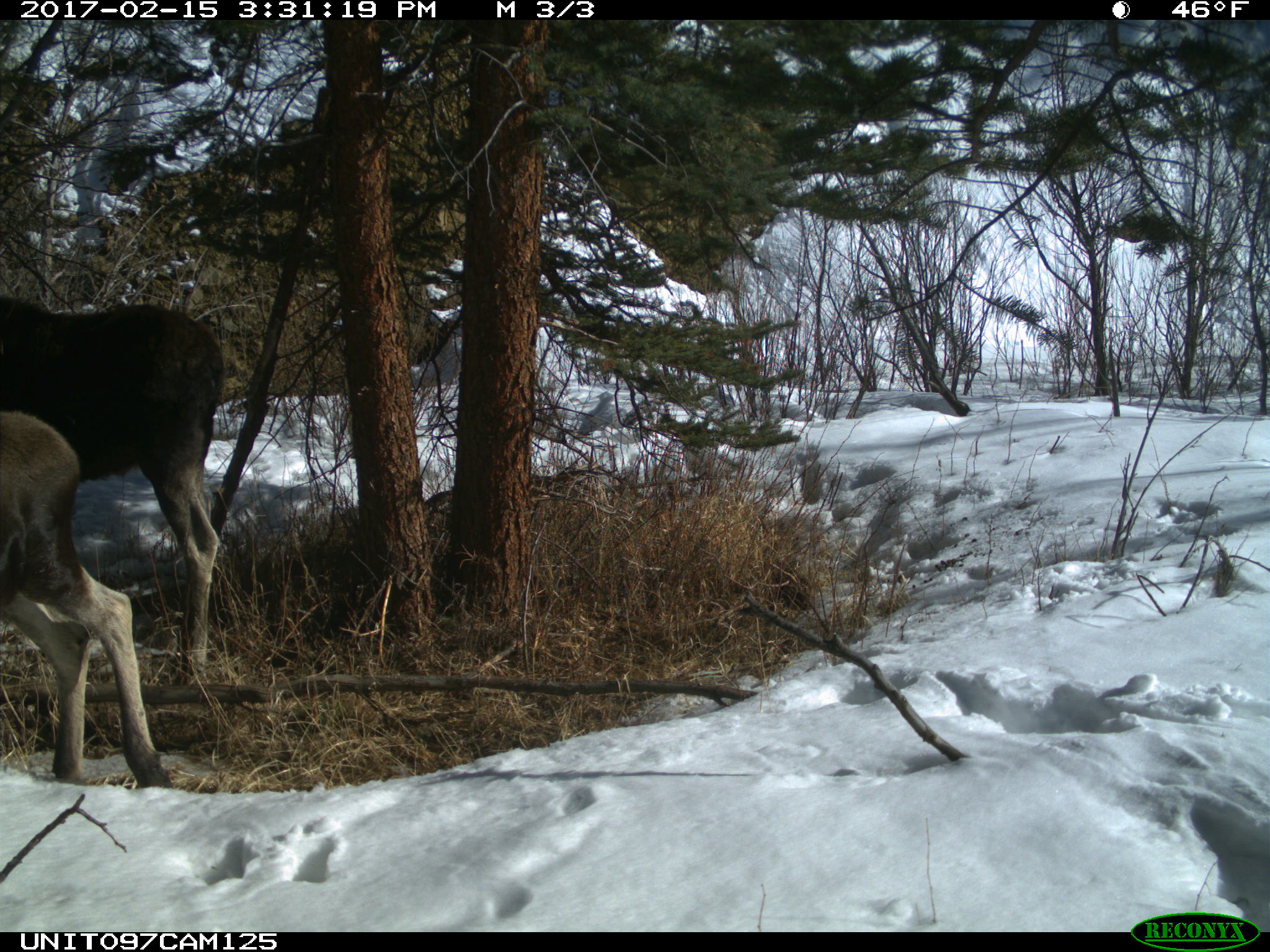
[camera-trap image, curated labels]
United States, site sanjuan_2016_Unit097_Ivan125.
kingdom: Animalia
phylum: Chordata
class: Mammalia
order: Artiodactyla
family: Cervidae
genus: Alces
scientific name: Alces alces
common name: moose